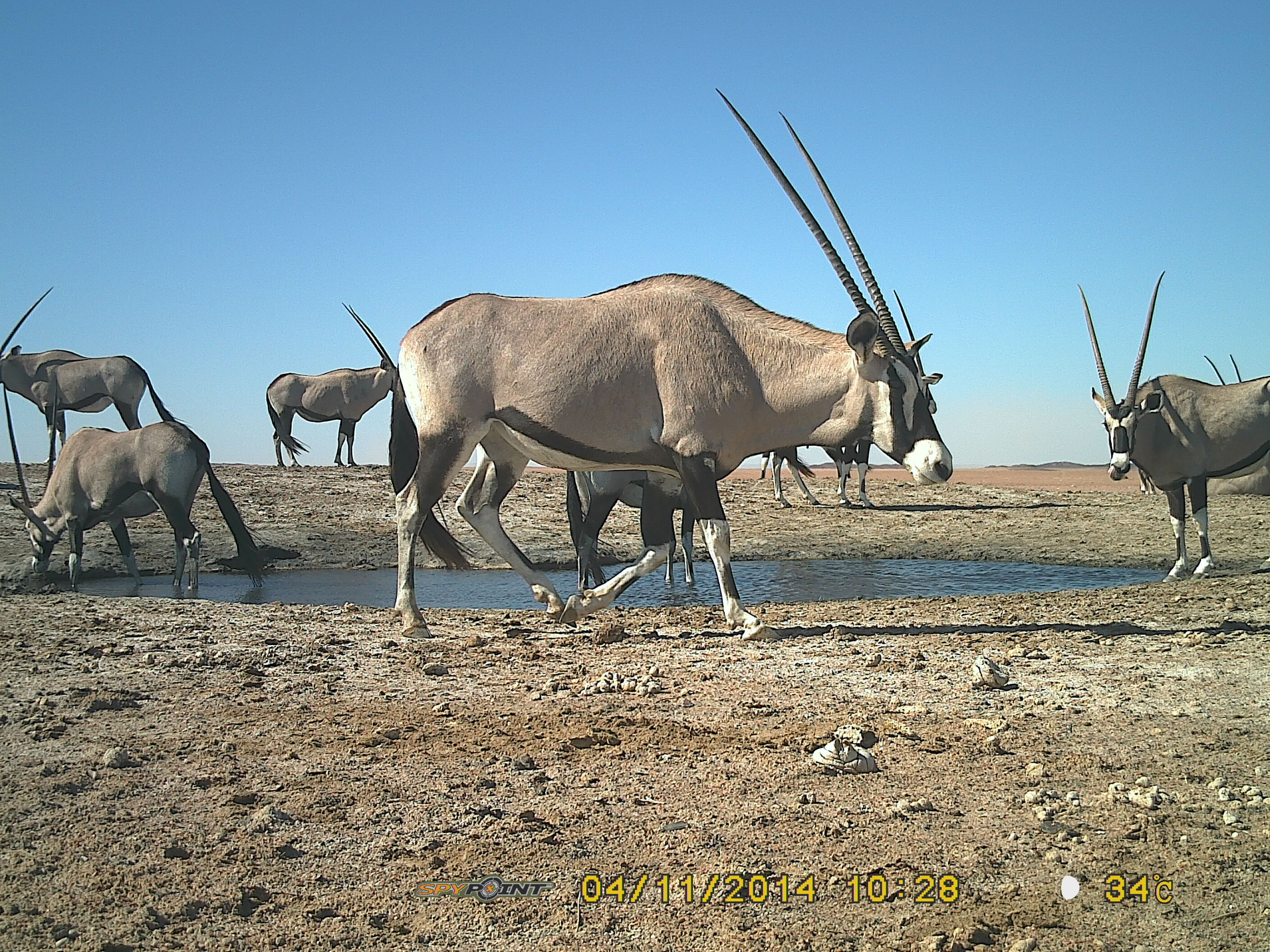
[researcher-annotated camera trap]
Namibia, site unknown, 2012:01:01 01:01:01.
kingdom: Animalia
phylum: Chordata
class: Mammalia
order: Artiodactyla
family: Bovidae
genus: Oryx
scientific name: Oryx gazella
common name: gemsbok